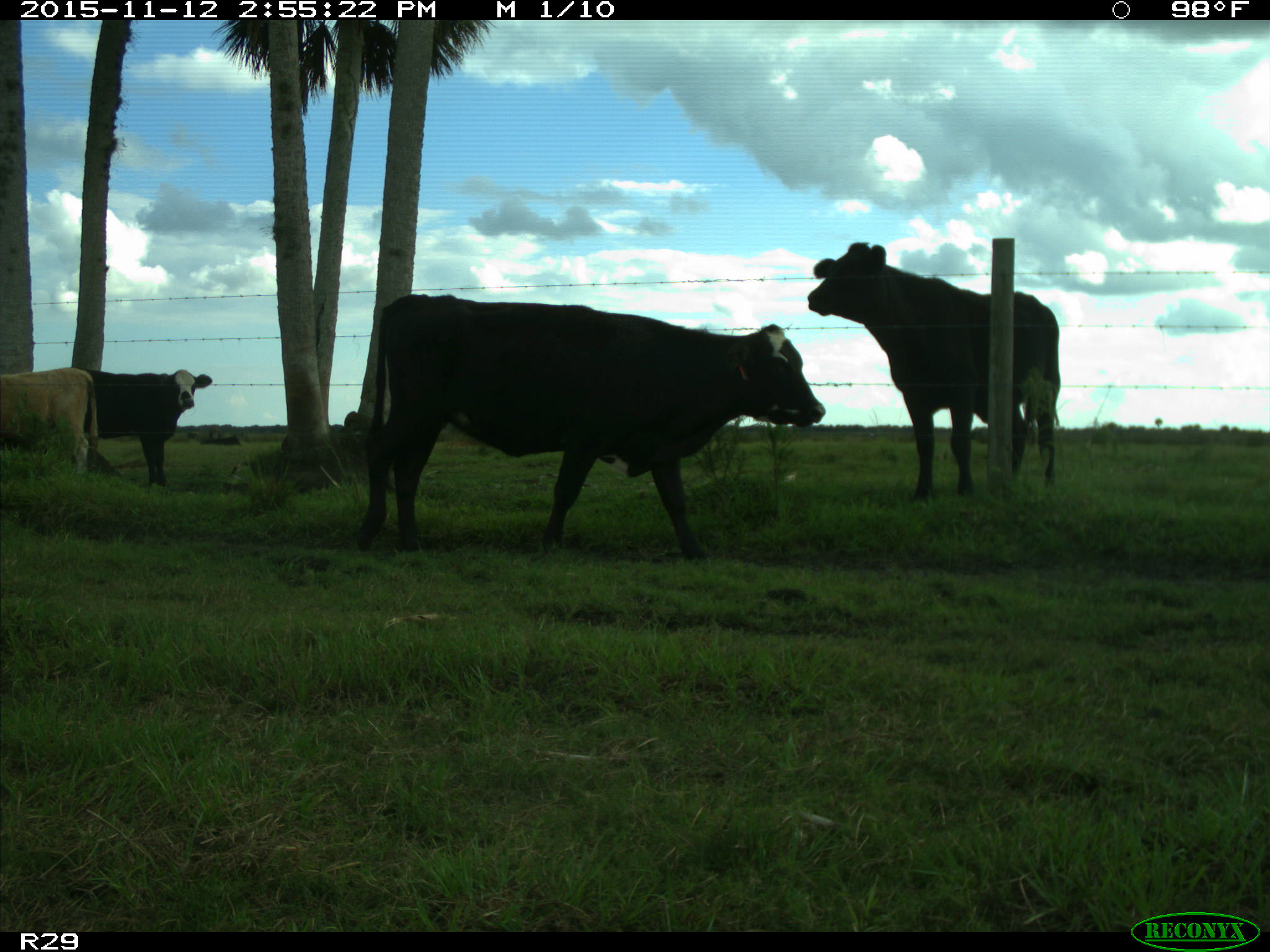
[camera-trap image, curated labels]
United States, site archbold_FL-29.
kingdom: Animalia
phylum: Chordata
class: Mammalia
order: Artiodactyla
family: Bovidae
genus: Bos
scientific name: Bos taurus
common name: domestic cow